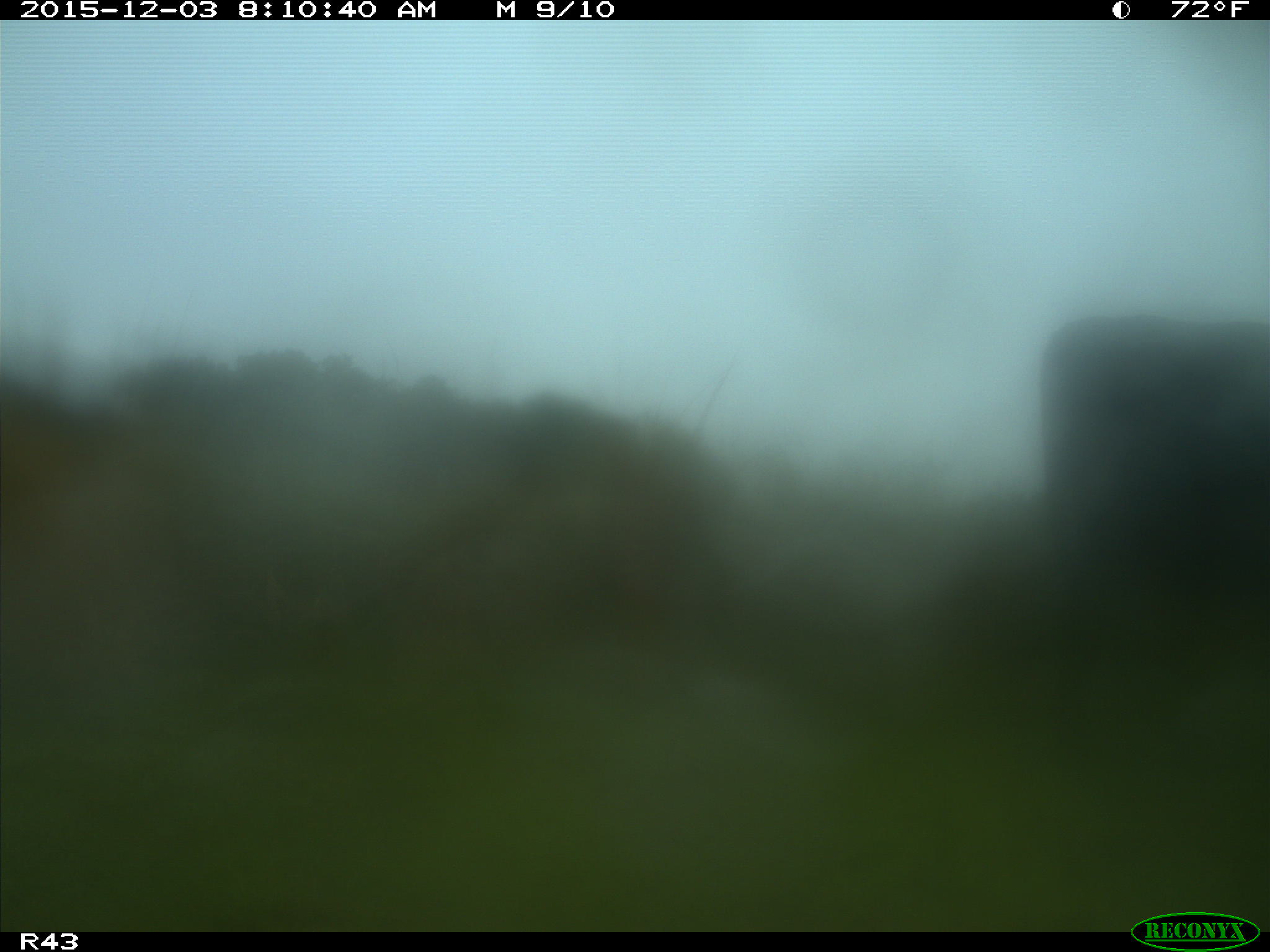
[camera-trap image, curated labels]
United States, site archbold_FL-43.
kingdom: Animalia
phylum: Chordata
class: Mammalia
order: Artiodactyla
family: Bovidae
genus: Bos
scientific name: Bos taurus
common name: domestic cow